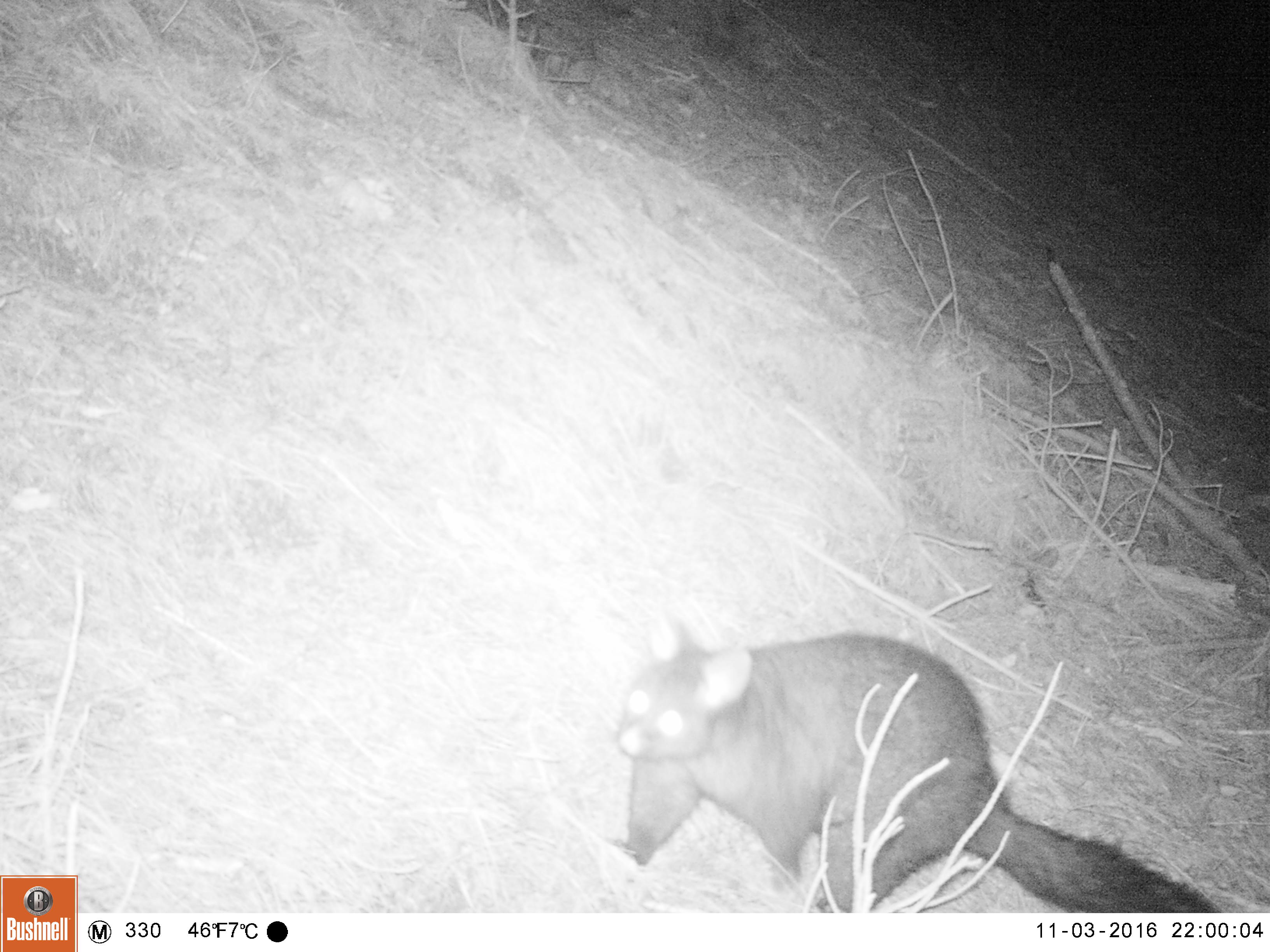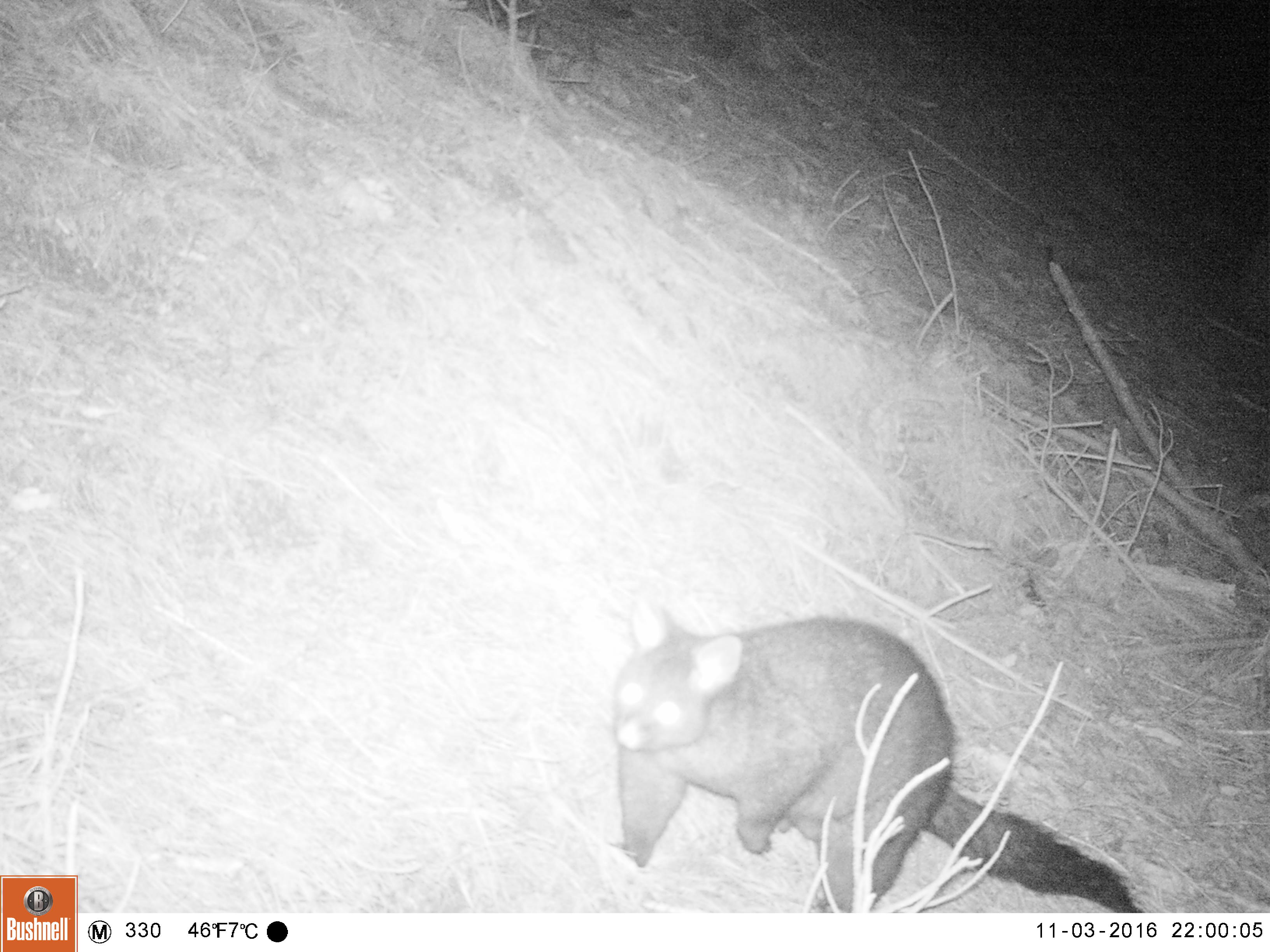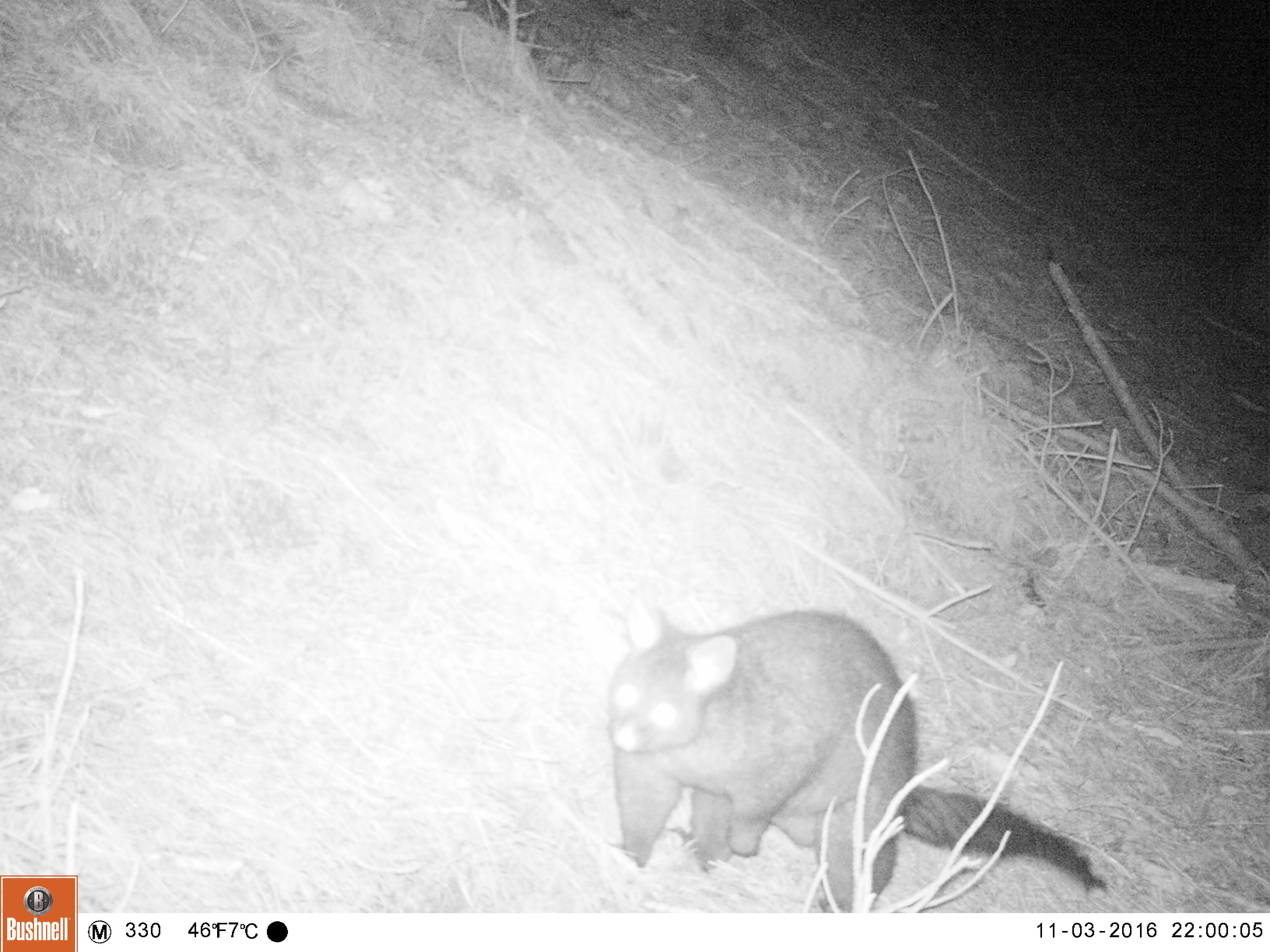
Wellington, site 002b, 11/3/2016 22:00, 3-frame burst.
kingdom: Animalia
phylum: Chordata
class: Mammalia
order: Didelphimorphia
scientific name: Didelphimorphia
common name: possum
Possum (Didelphimorphia).